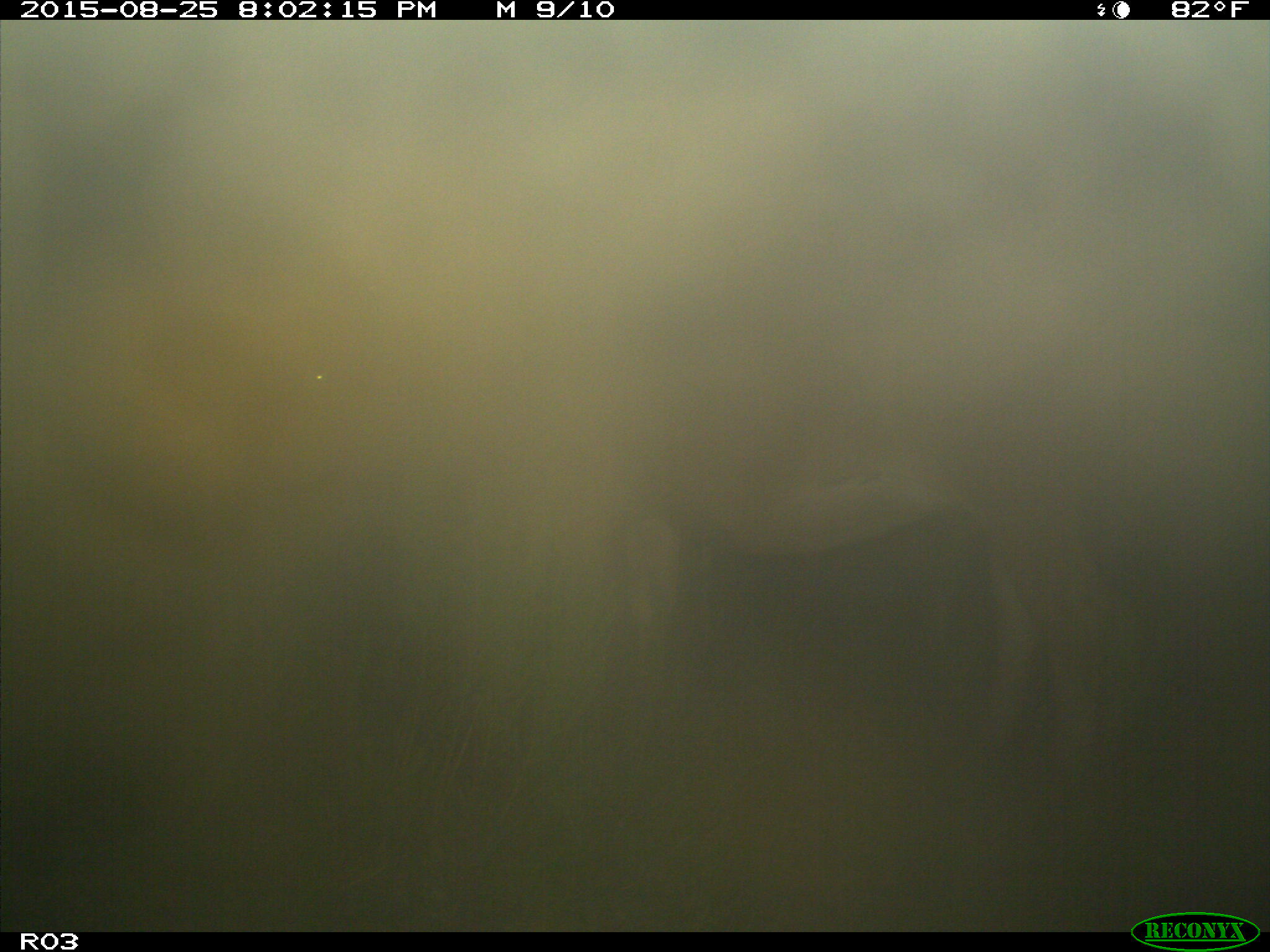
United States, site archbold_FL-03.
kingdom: Animalia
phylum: Chordata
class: Mammalia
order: Artiodactyla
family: Bovidae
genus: Bos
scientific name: Bos taurus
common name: domestic cow